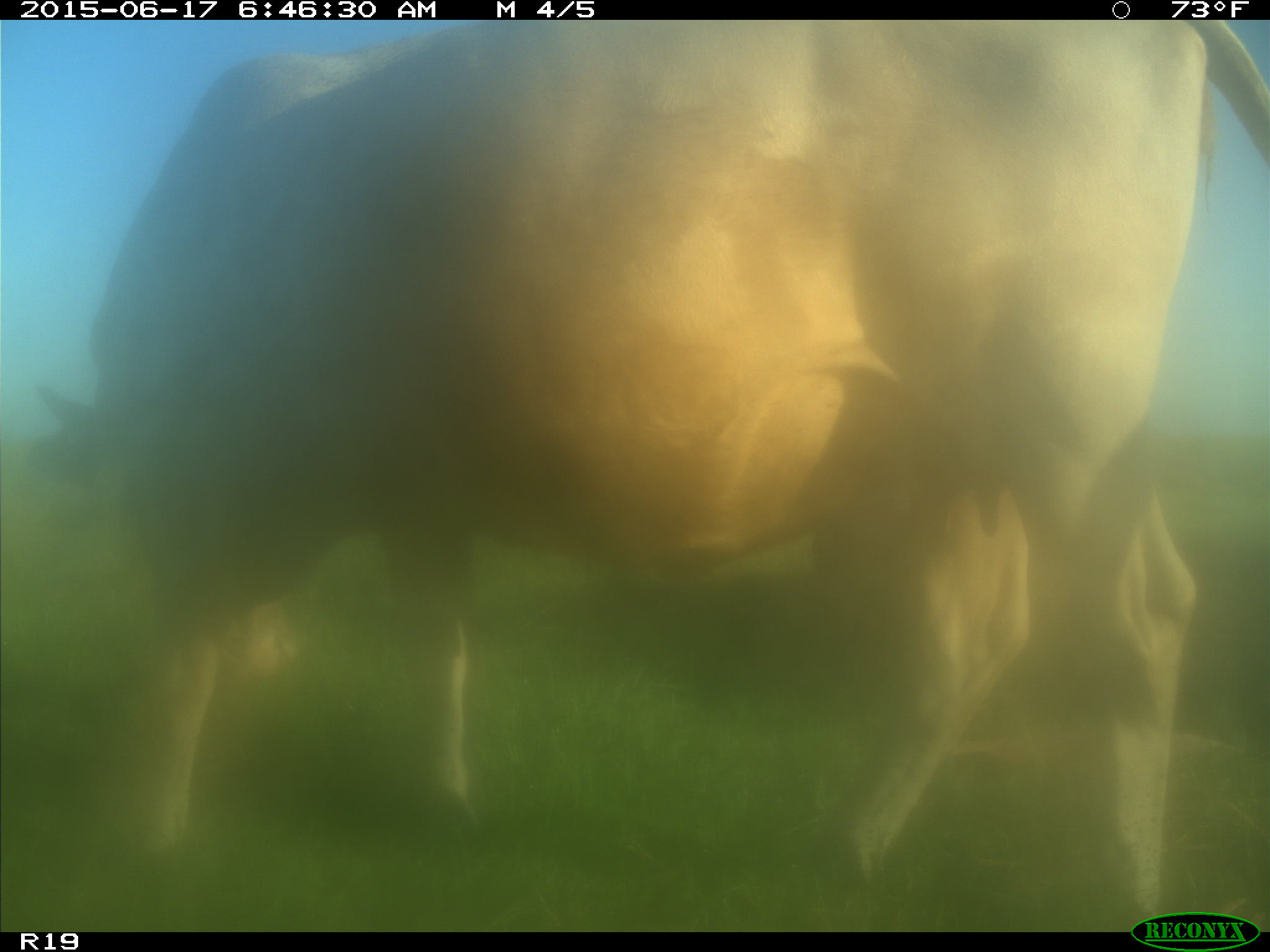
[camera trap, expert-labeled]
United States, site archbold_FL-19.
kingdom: Animalia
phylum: Chordata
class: Mammalia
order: Artiodactyla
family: Bovidae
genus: Bos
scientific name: Bos taurus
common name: domestic cow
Bos taurus (domestic cow).